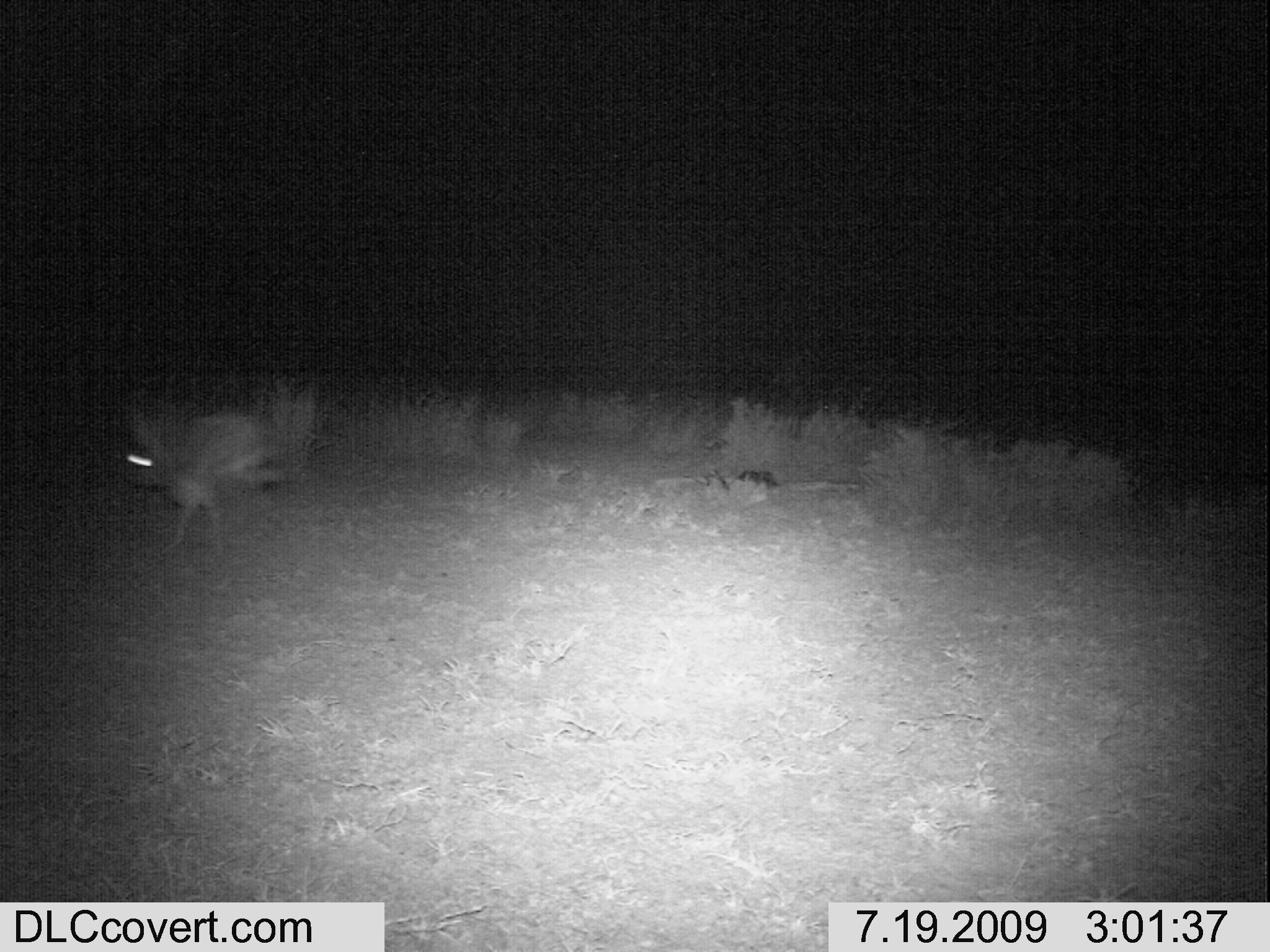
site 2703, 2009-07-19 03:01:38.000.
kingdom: Animalia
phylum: Chordata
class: Mammalia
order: Lagomorpha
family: Leporidae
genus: Lepus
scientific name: Lepus saxatilis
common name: scrub hare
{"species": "Lepus saxatilis (scrub hare)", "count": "1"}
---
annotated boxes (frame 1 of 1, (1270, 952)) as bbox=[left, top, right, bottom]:
lepus saxatilis: bbox=[126, 414, 292, 551]